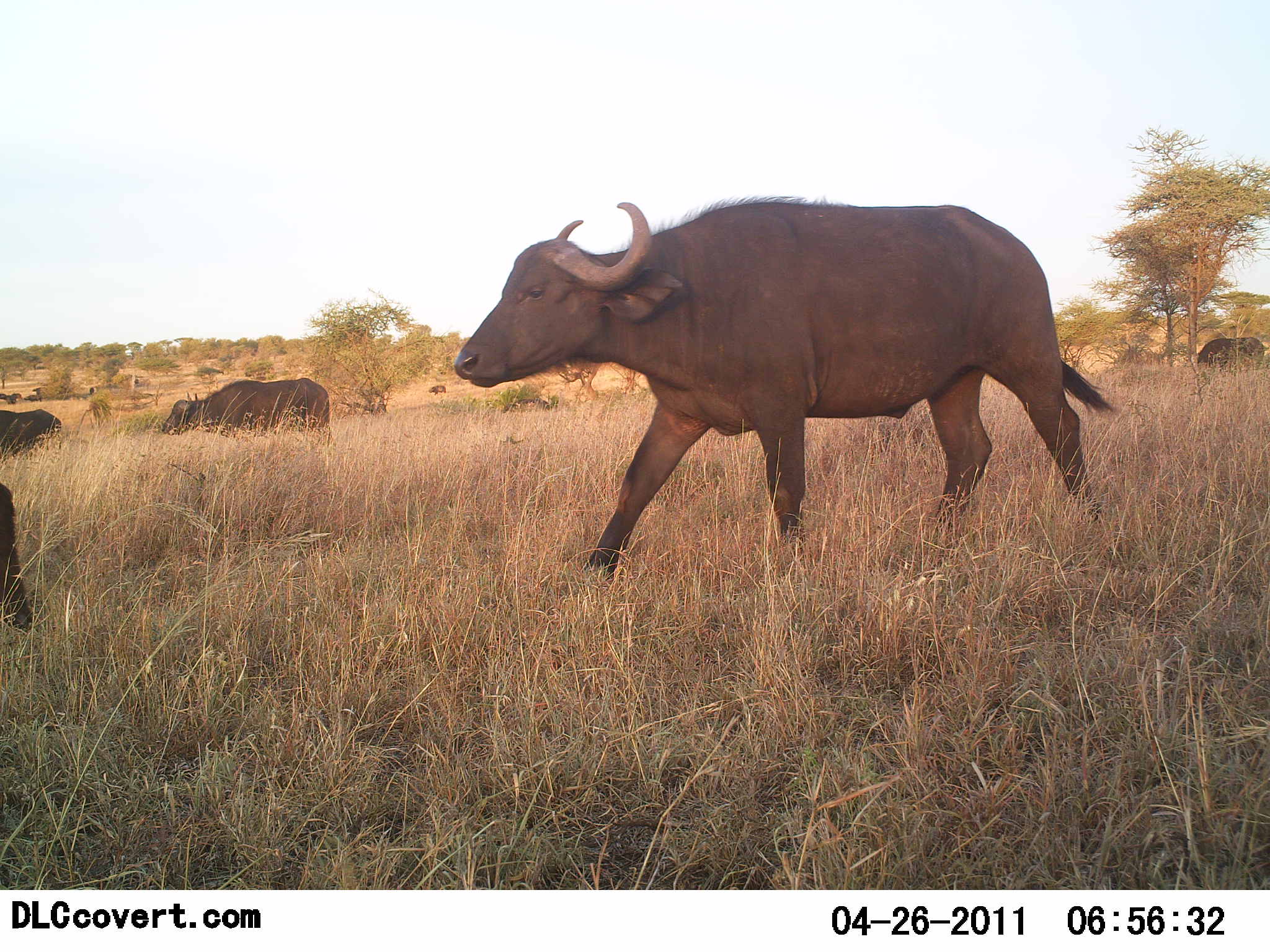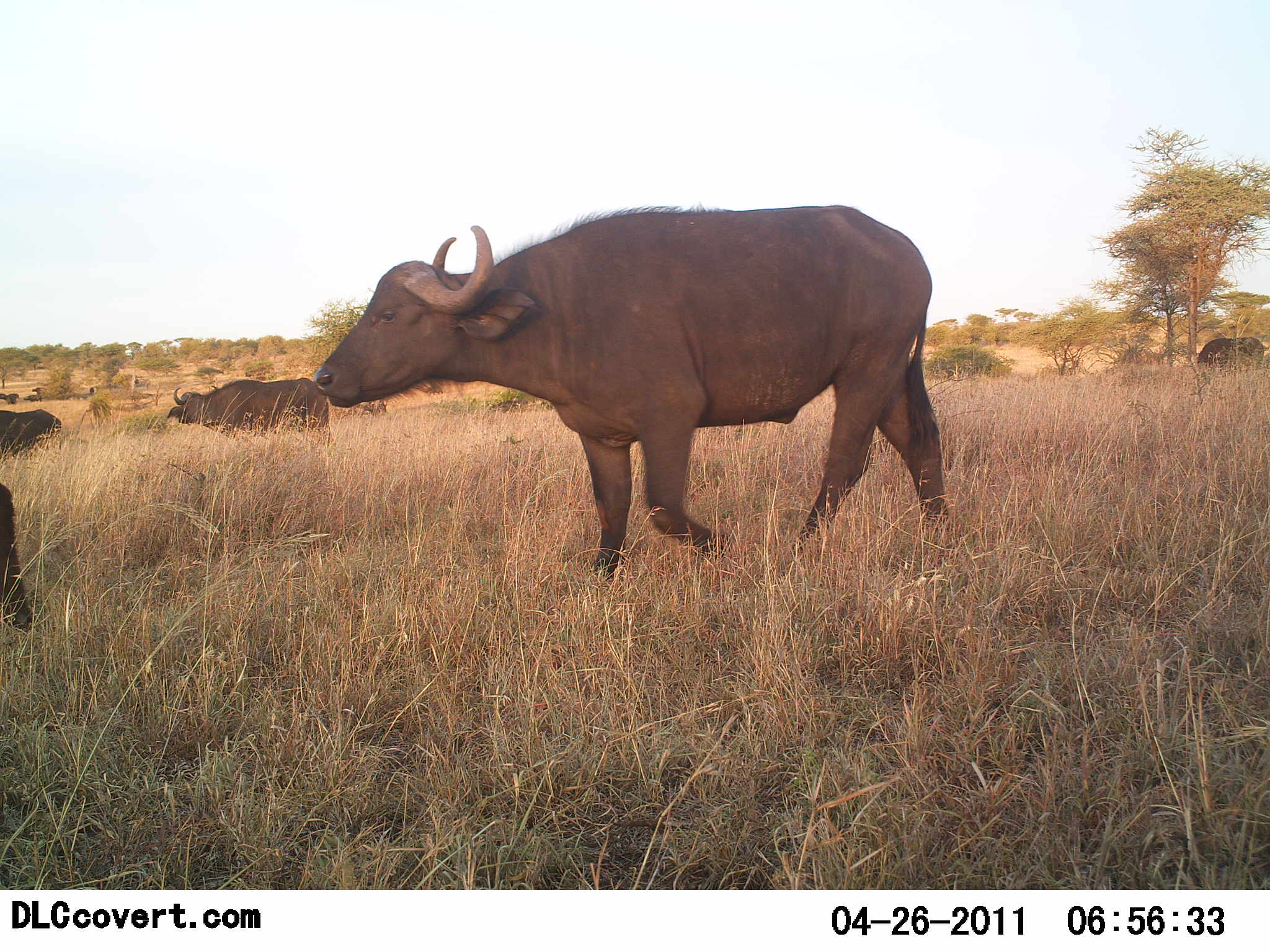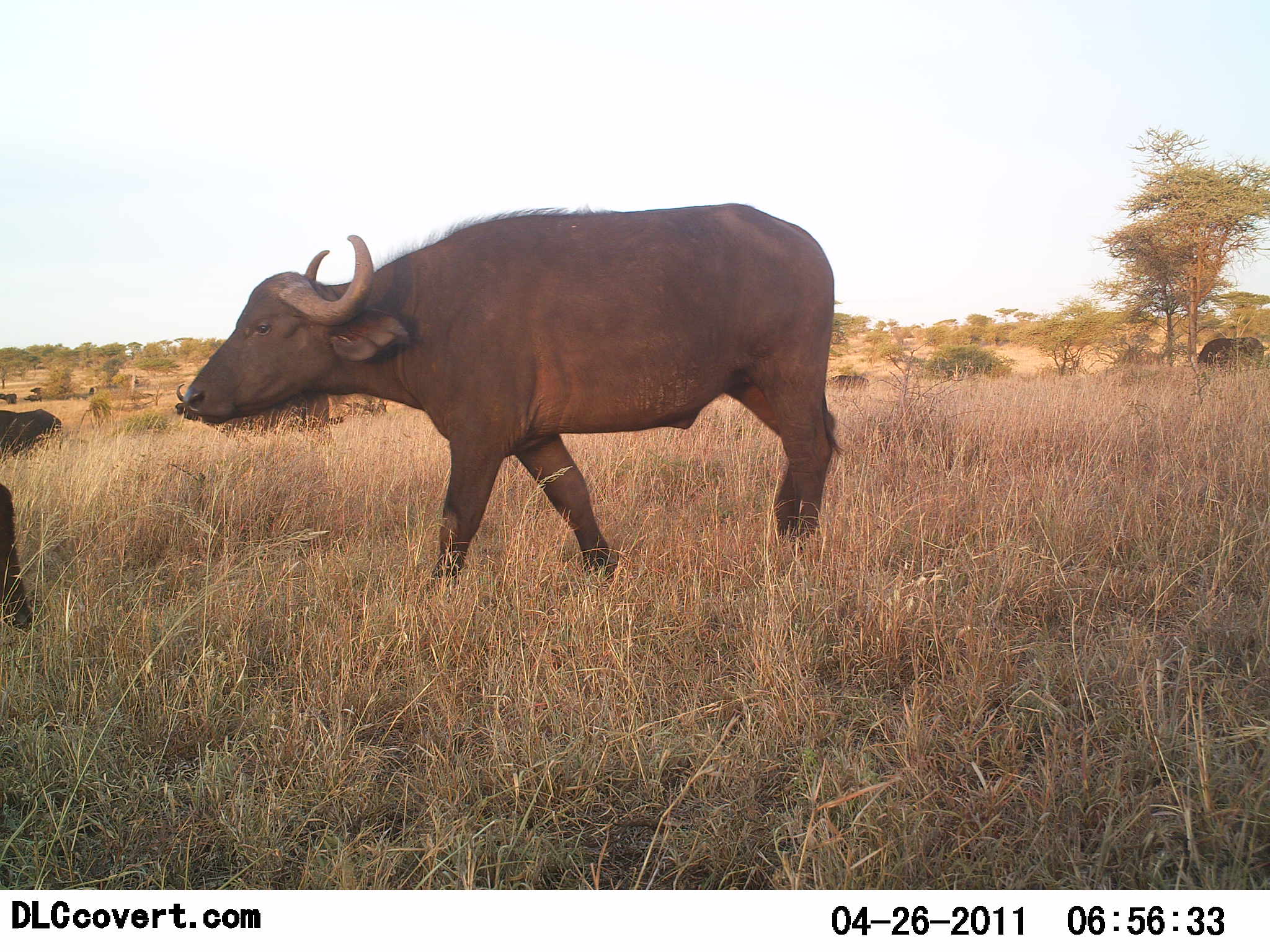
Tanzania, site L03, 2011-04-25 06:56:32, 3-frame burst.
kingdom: Animalia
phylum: Chordata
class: Mammalia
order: Artiodactyla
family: Bovidae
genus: Syncerus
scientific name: Syncerus caffer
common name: cape buffalo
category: buffalo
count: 4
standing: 18%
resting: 0%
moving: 100%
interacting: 0%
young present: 0%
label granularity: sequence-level